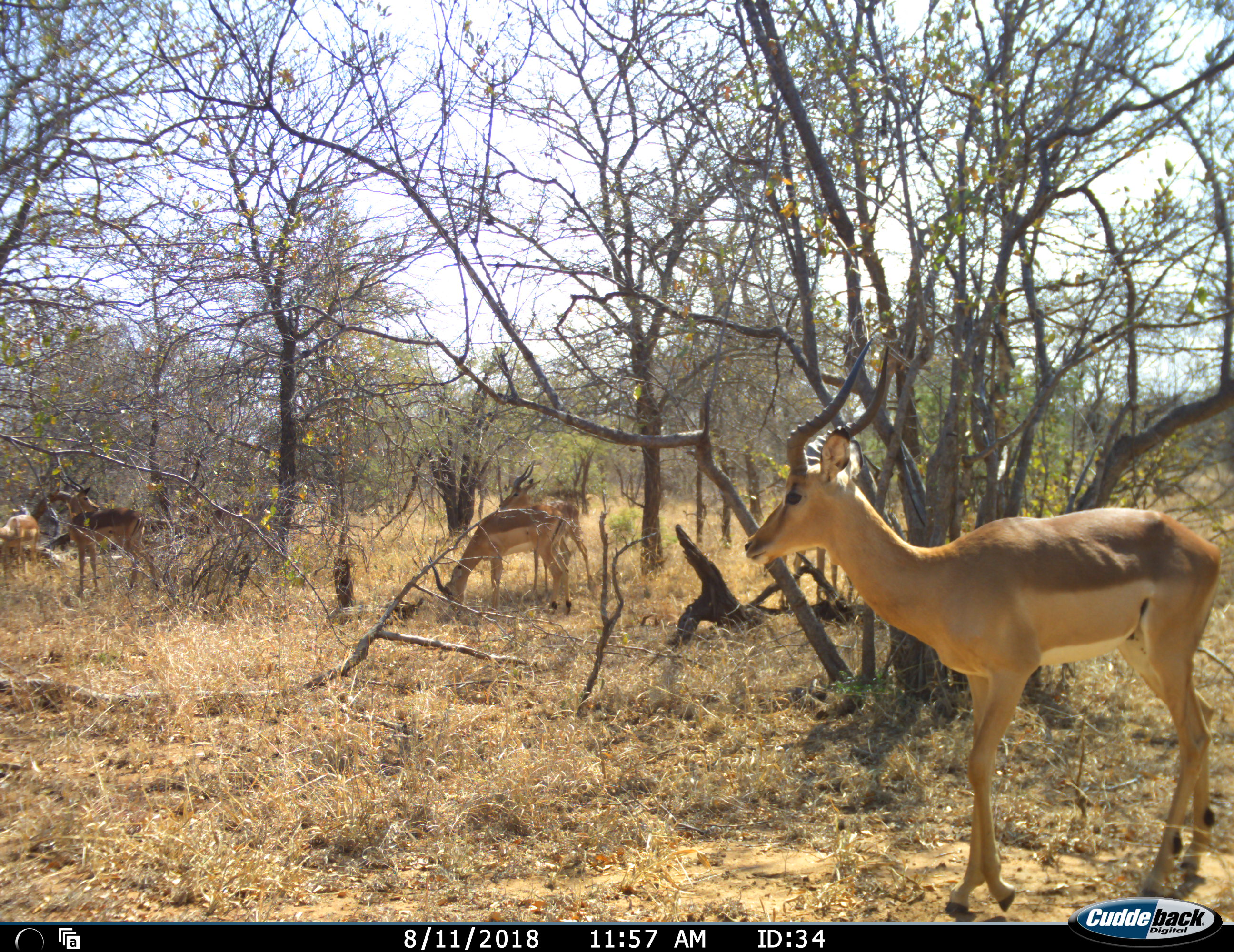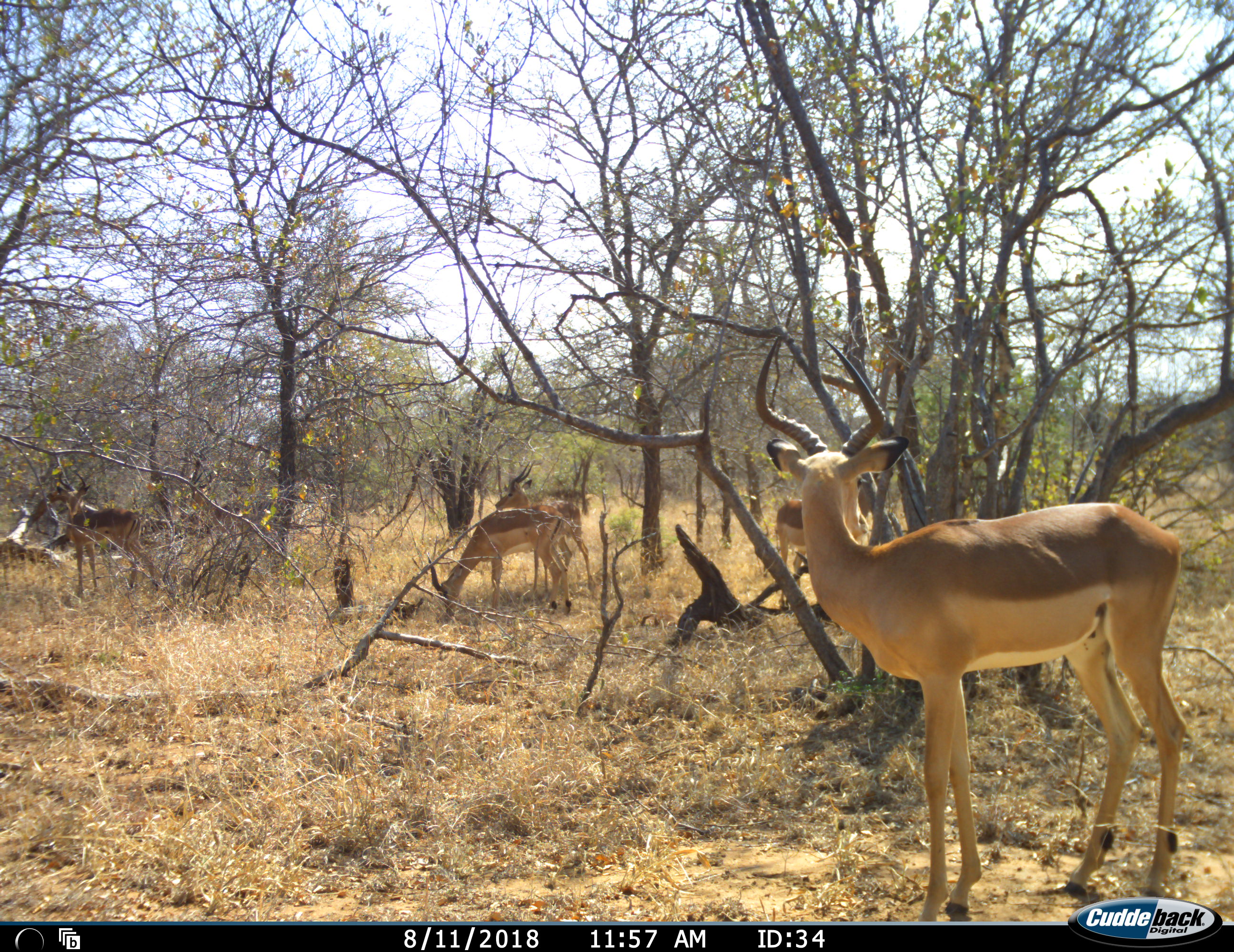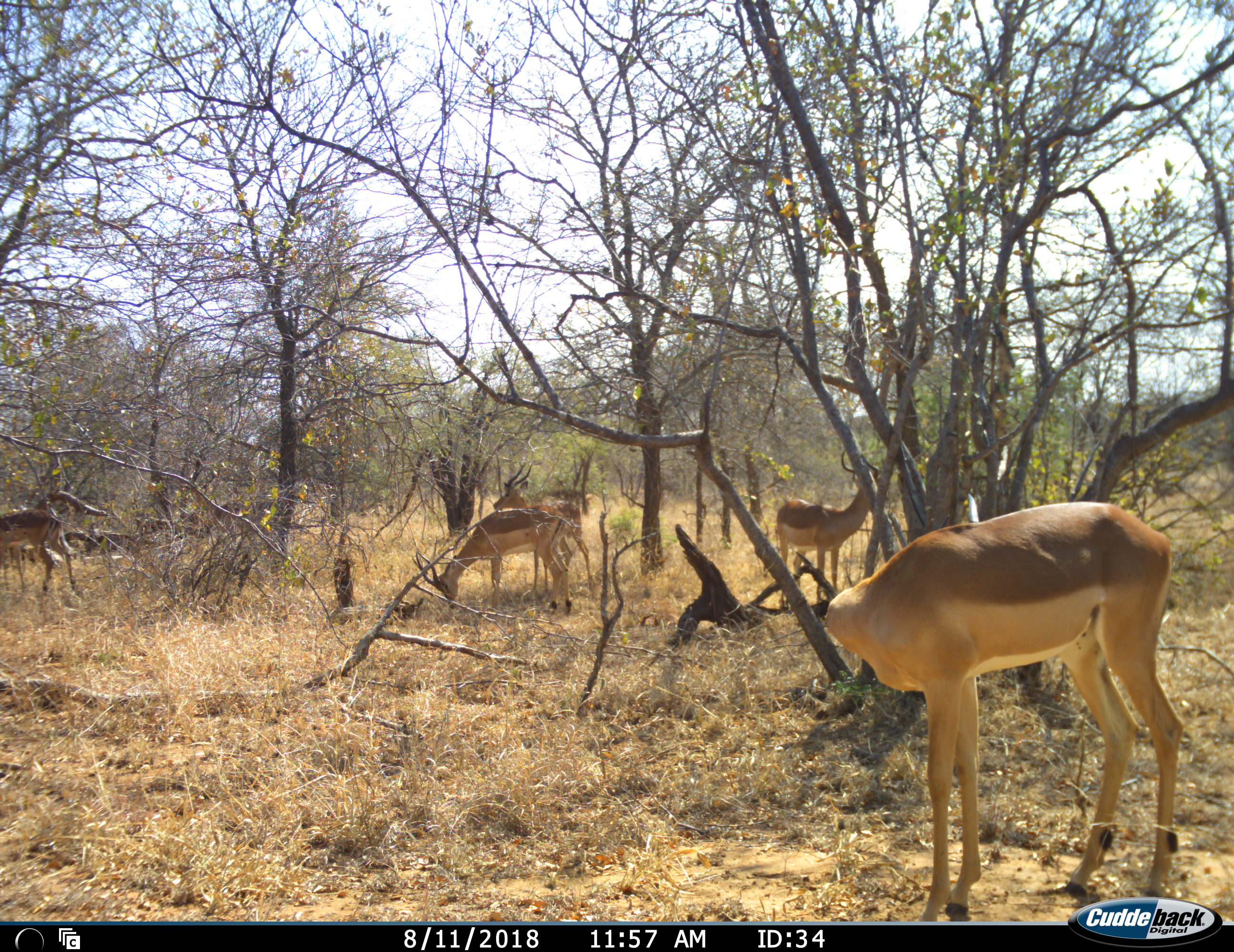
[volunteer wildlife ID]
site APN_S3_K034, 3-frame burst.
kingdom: Animalia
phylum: Chordata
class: Mammalia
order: Artiodactyla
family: Bovidae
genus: Aepyceros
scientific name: Aepyceros melampus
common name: impala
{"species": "impala (Aepyceros melampus)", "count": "5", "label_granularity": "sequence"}